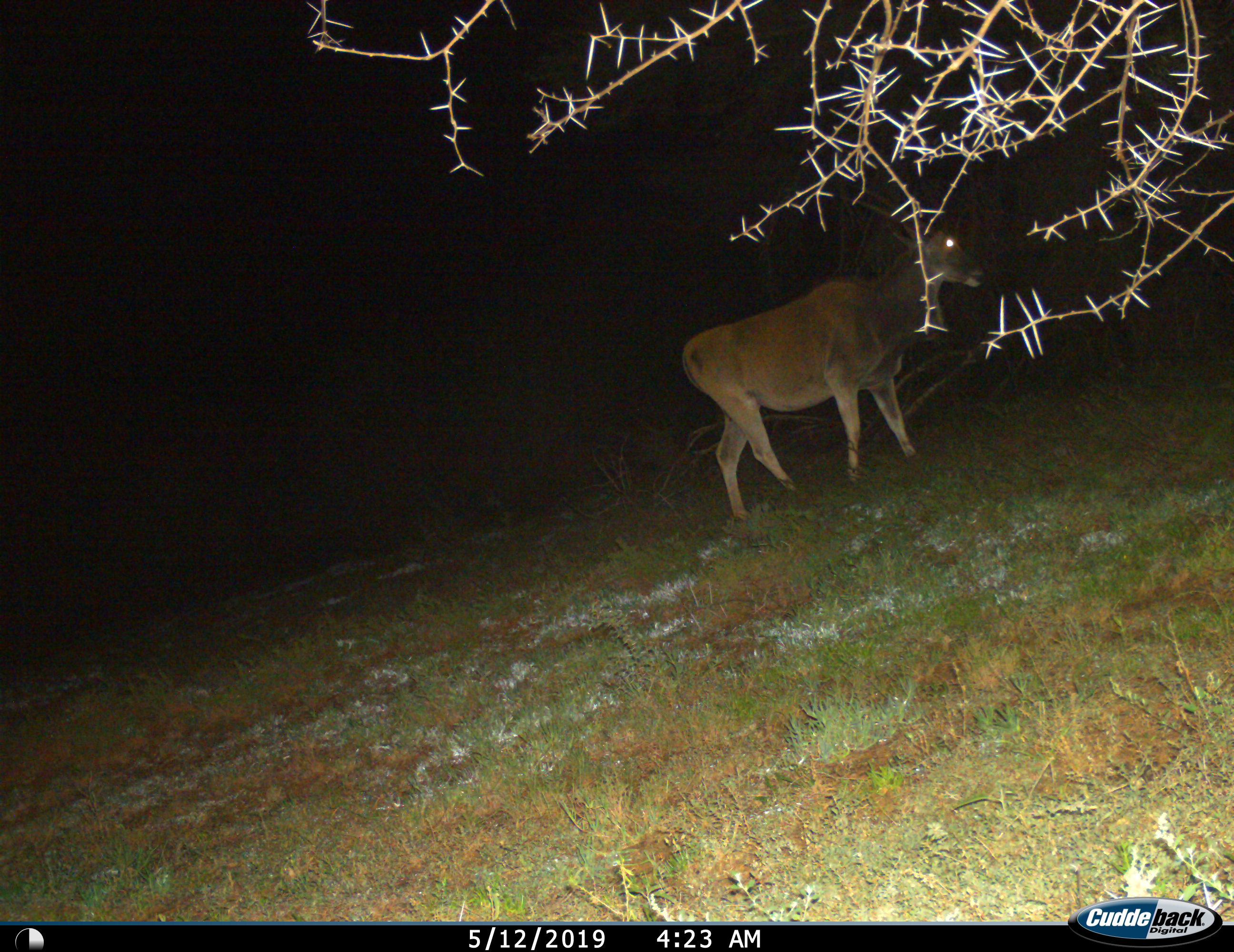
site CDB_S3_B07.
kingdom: Animalia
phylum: Chordata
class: Mammalia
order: Artiodactyla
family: Bovidae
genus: Tragelaphus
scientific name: Tragelaphus oryx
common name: eland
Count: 1.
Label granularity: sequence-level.